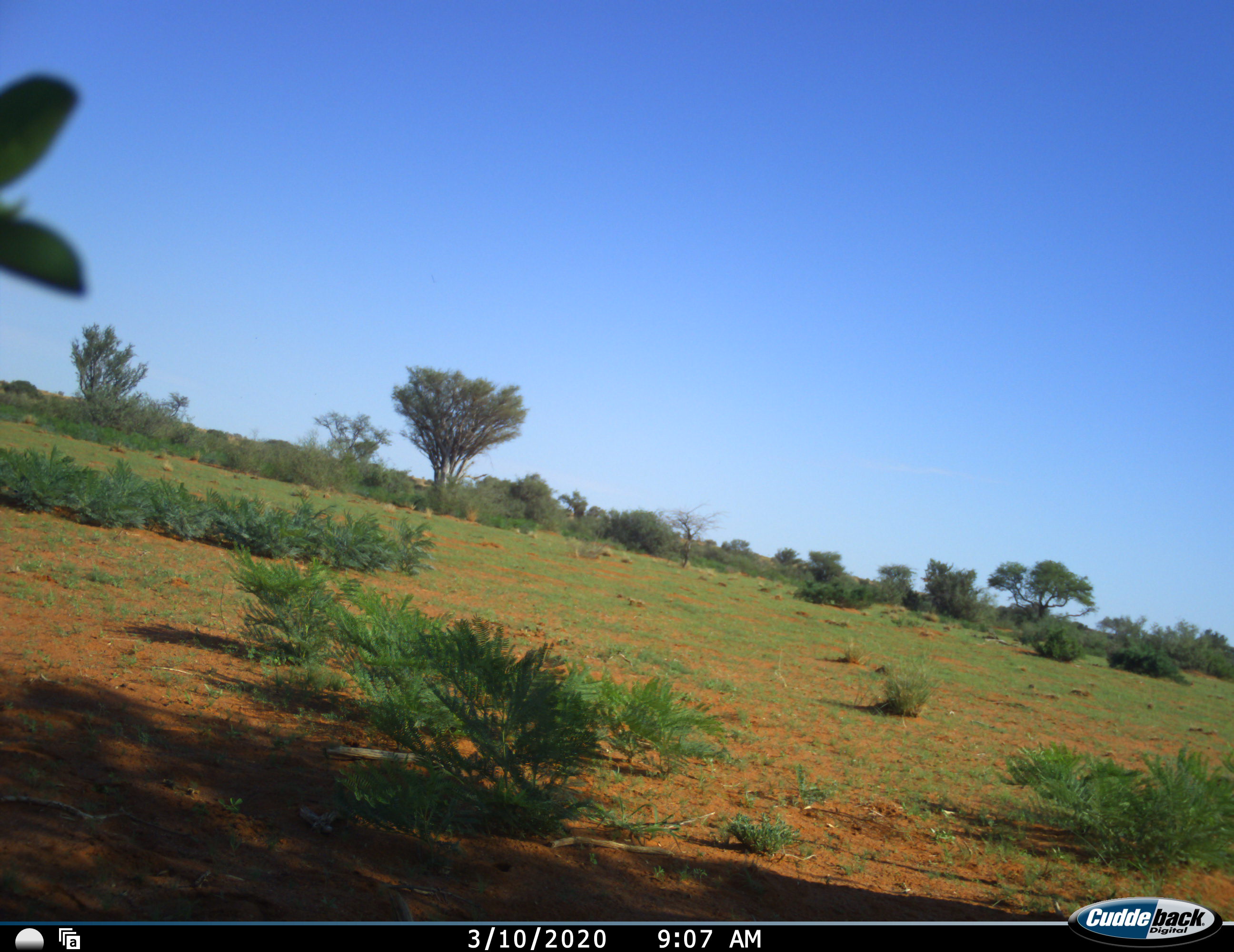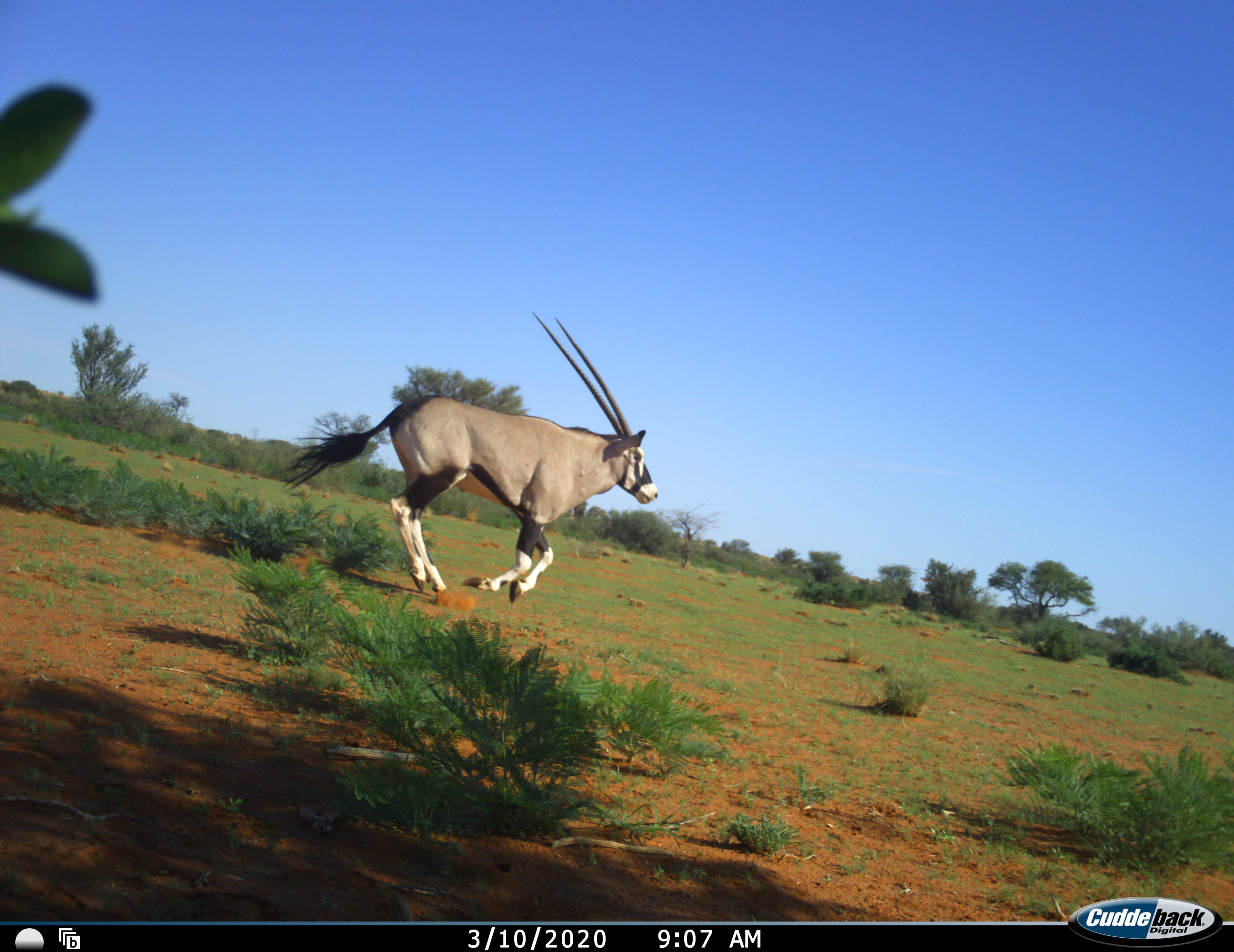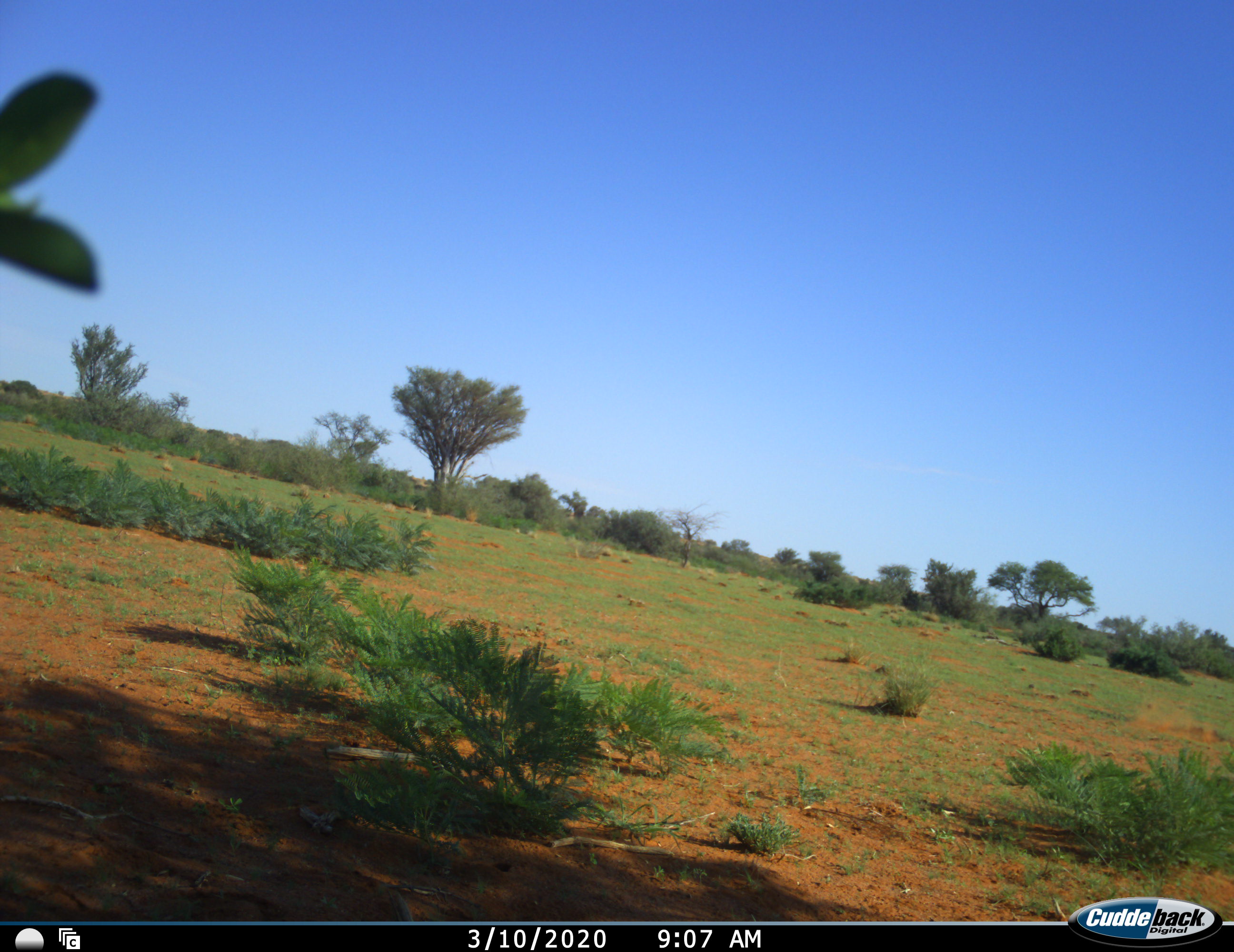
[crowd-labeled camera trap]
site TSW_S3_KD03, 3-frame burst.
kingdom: Animalia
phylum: Chordata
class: Mammalia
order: Artiodactyla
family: Bovidae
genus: Oryx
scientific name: Oryx gazella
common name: gemsbok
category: oryx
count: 1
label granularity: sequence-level